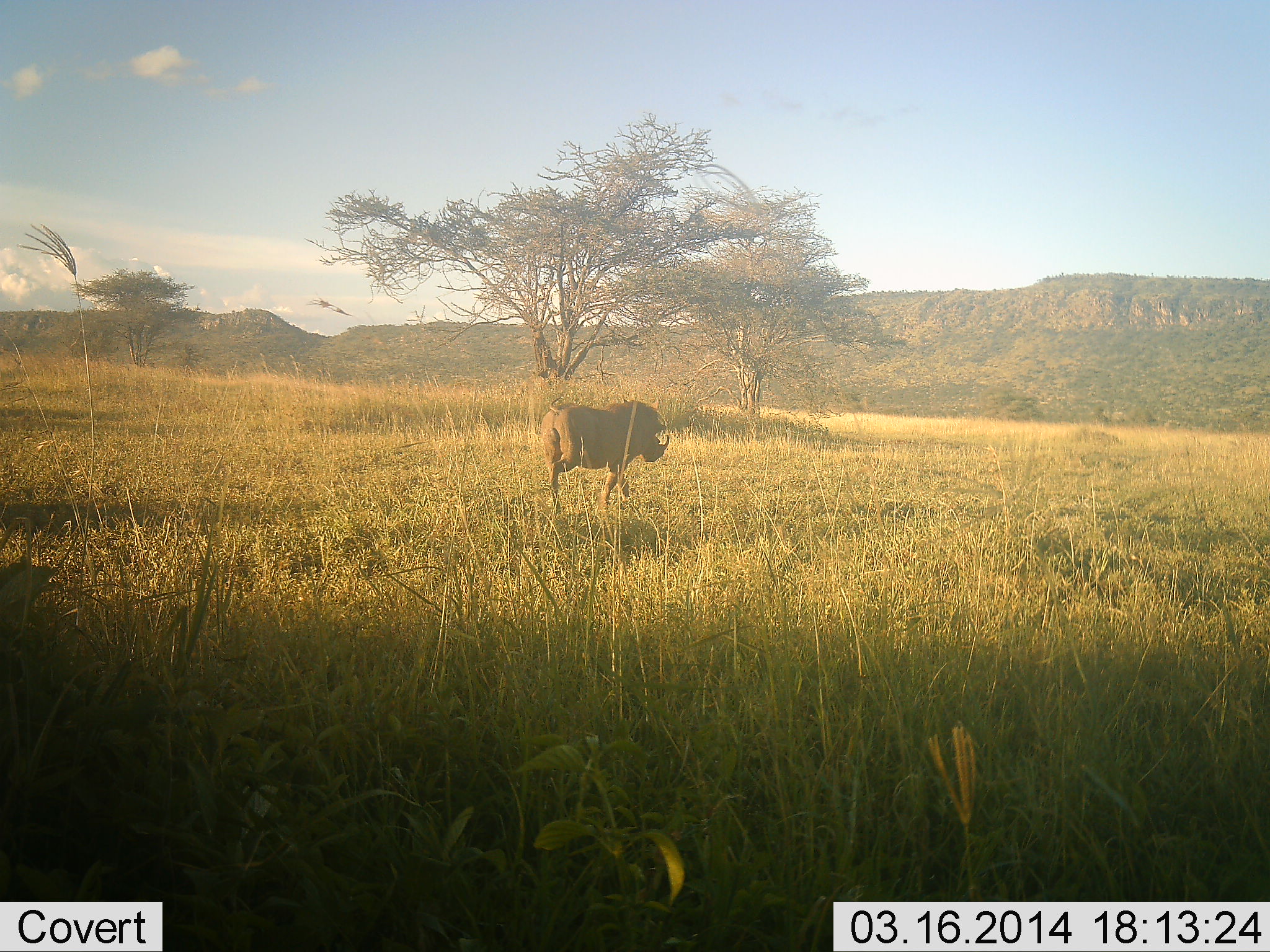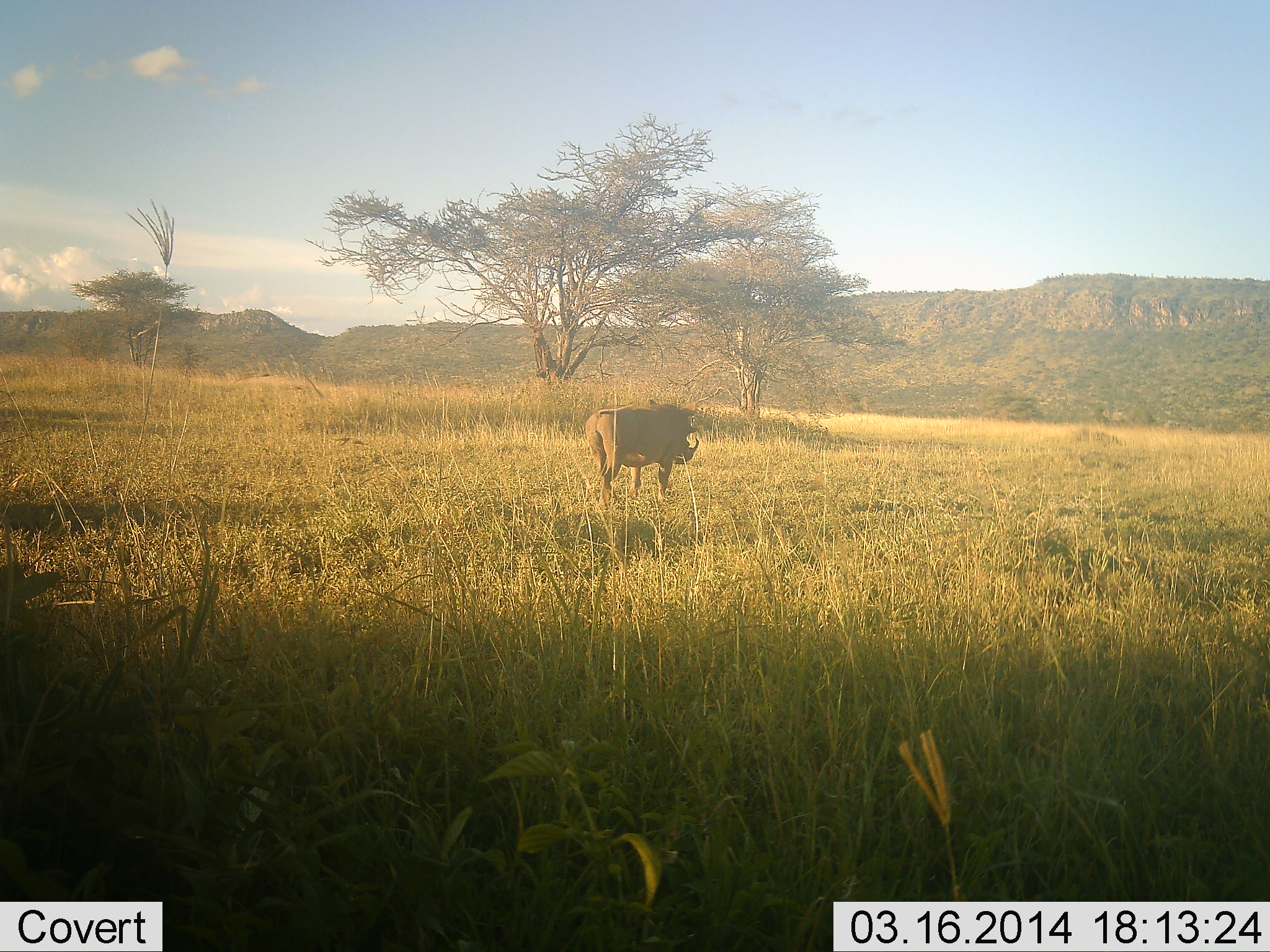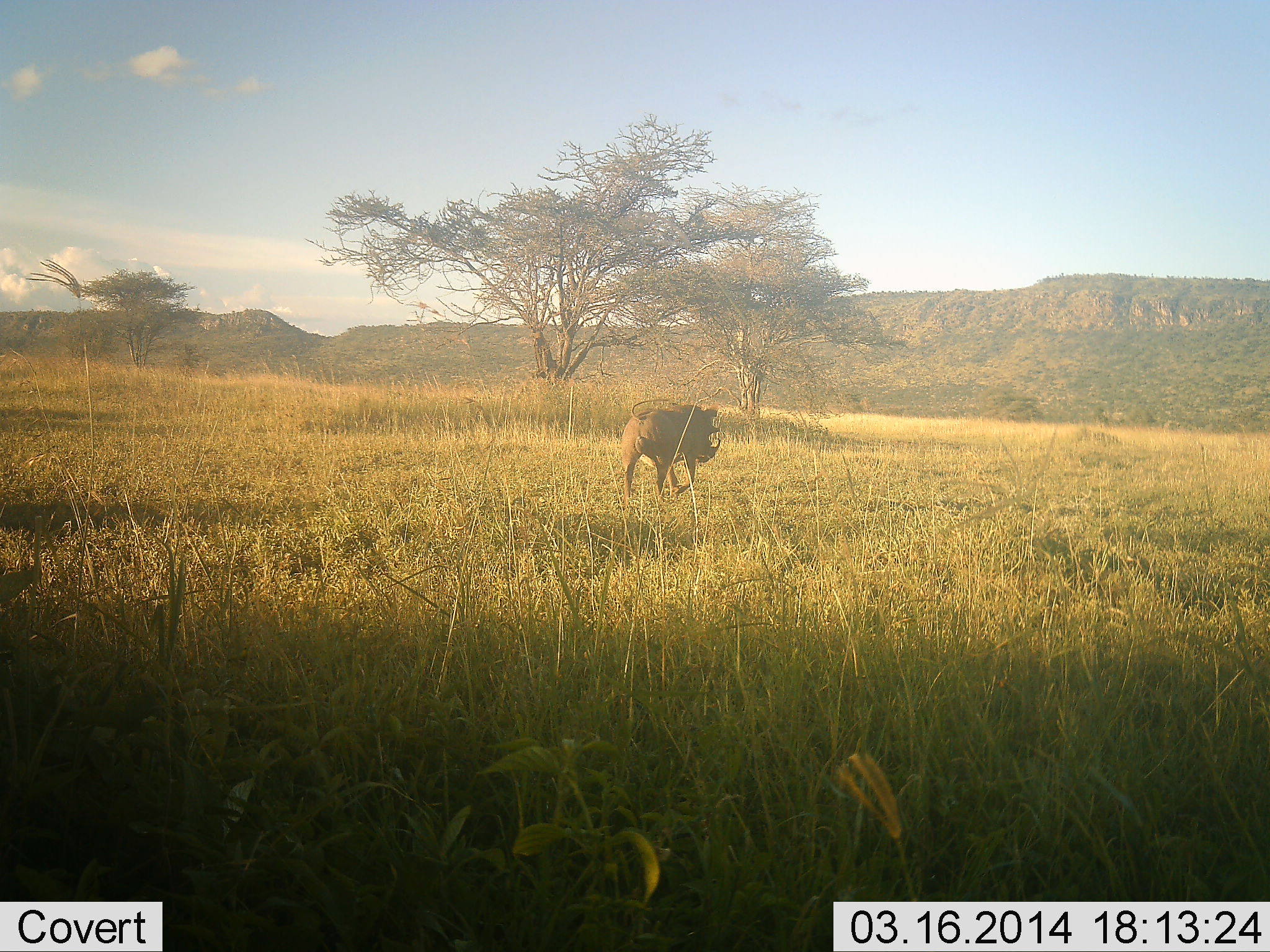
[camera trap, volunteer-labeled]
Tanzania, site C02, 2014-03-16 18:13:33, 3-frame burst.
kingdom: Animalia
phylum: Chordata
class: Mammalia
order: Artiodactyla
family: Suidae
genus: Phacochoerus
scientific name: Phacochoerus africanus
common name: warthog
Warthog (Phacochoerus africanus), count 1. Behavior (volunteer vote fractions): standing 21%, resting 3%, moving 84%, interacting 0%. Young present (vote fraction): 0%. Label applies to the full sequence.